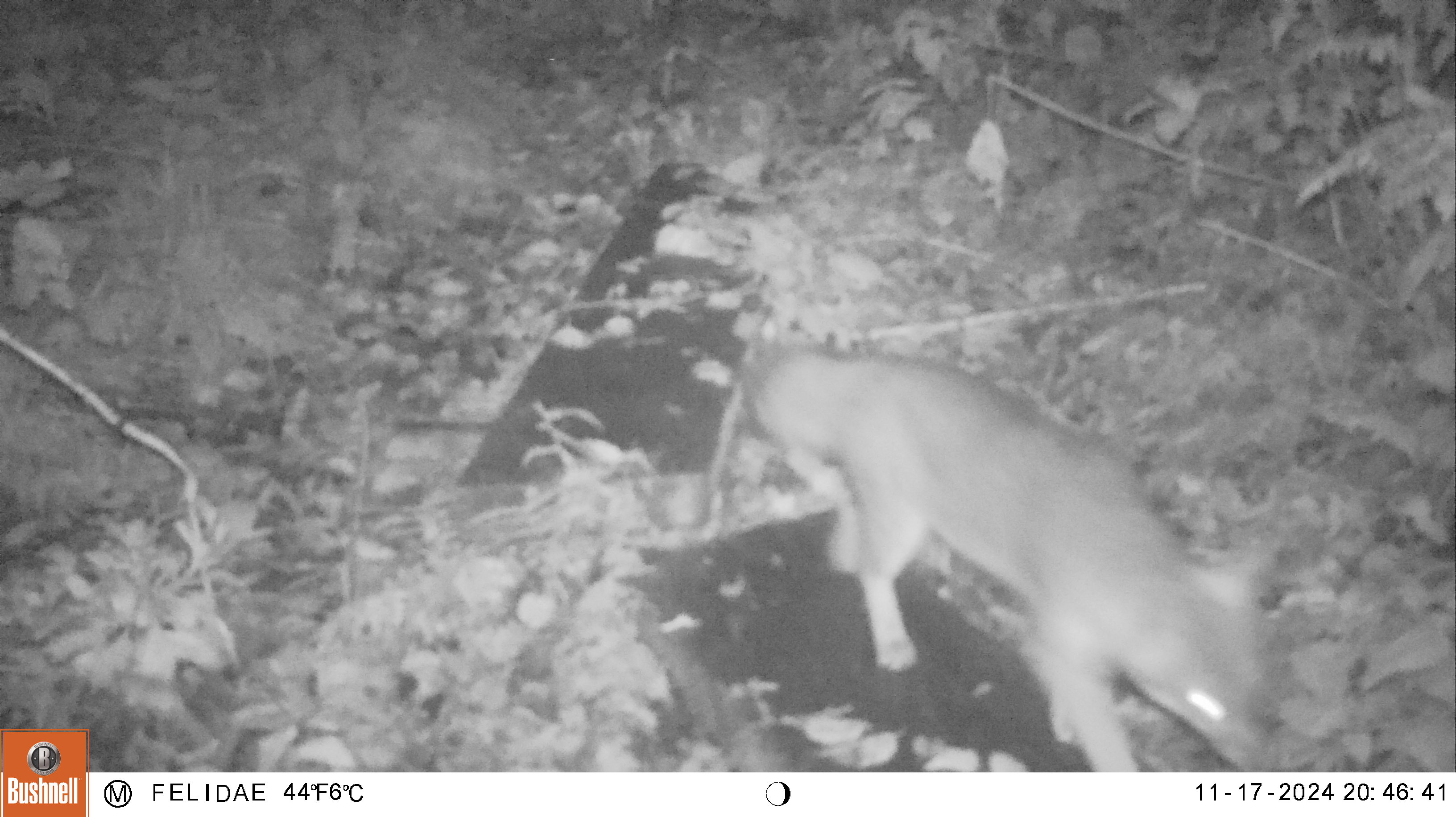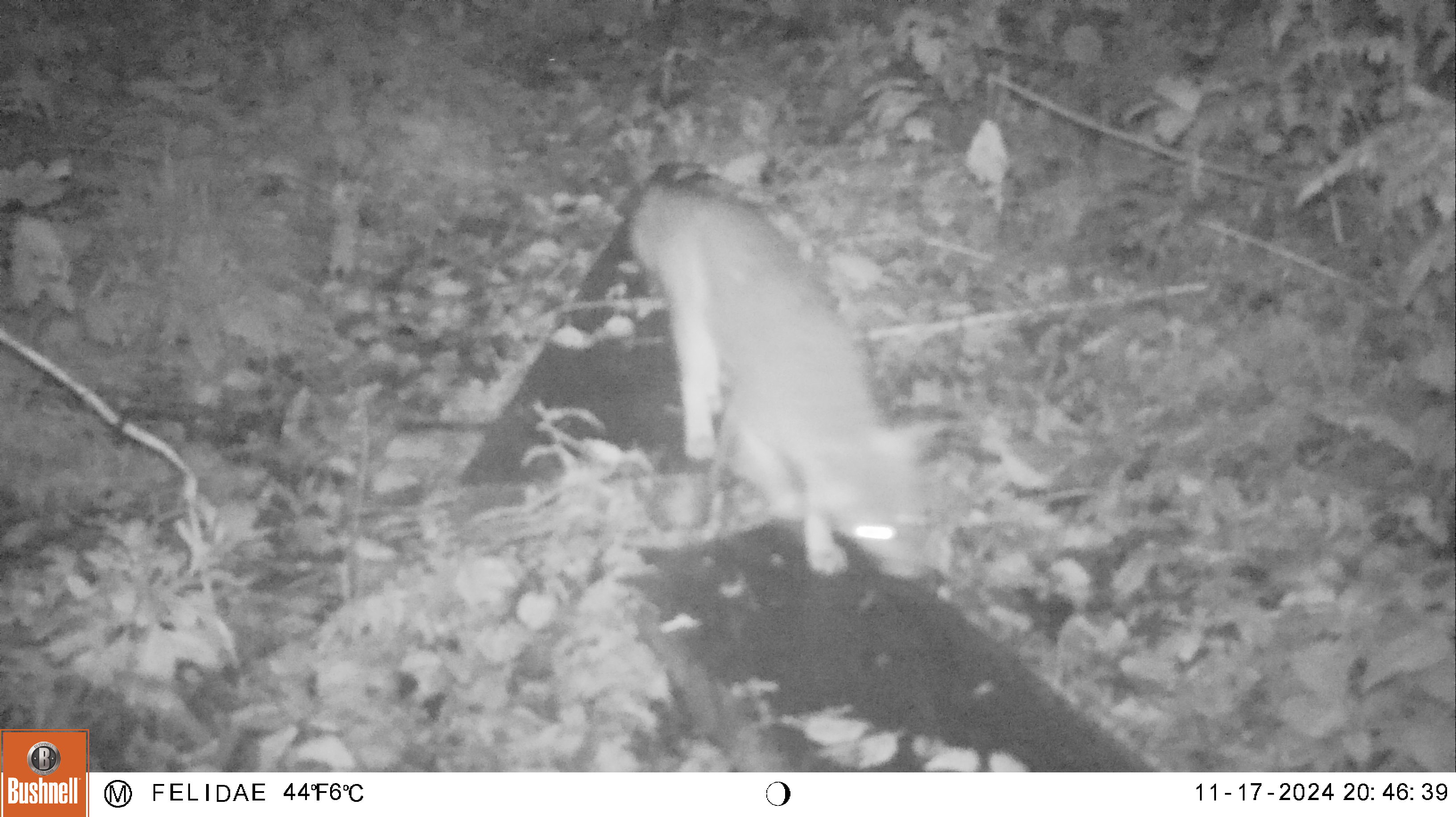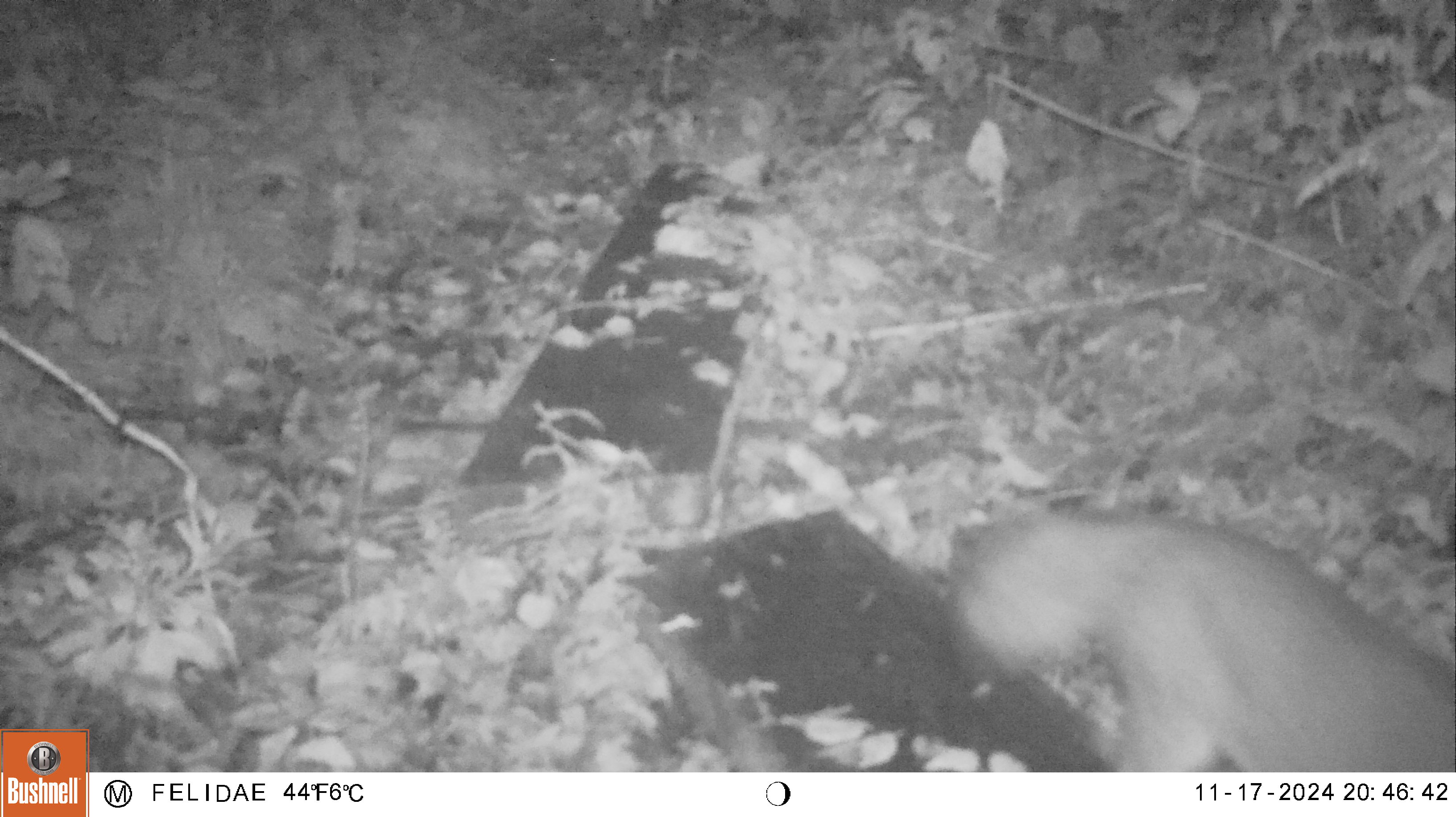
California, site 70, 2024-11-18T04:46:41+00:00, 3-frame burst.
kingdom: Animalia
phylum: Chordata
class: Mammalia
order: Carnivora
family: Canidae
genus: Urocyon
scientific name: Urocyon cinereoargenteus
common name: gray fox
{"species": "gray fox (Urocyon cinereoargenteus)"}